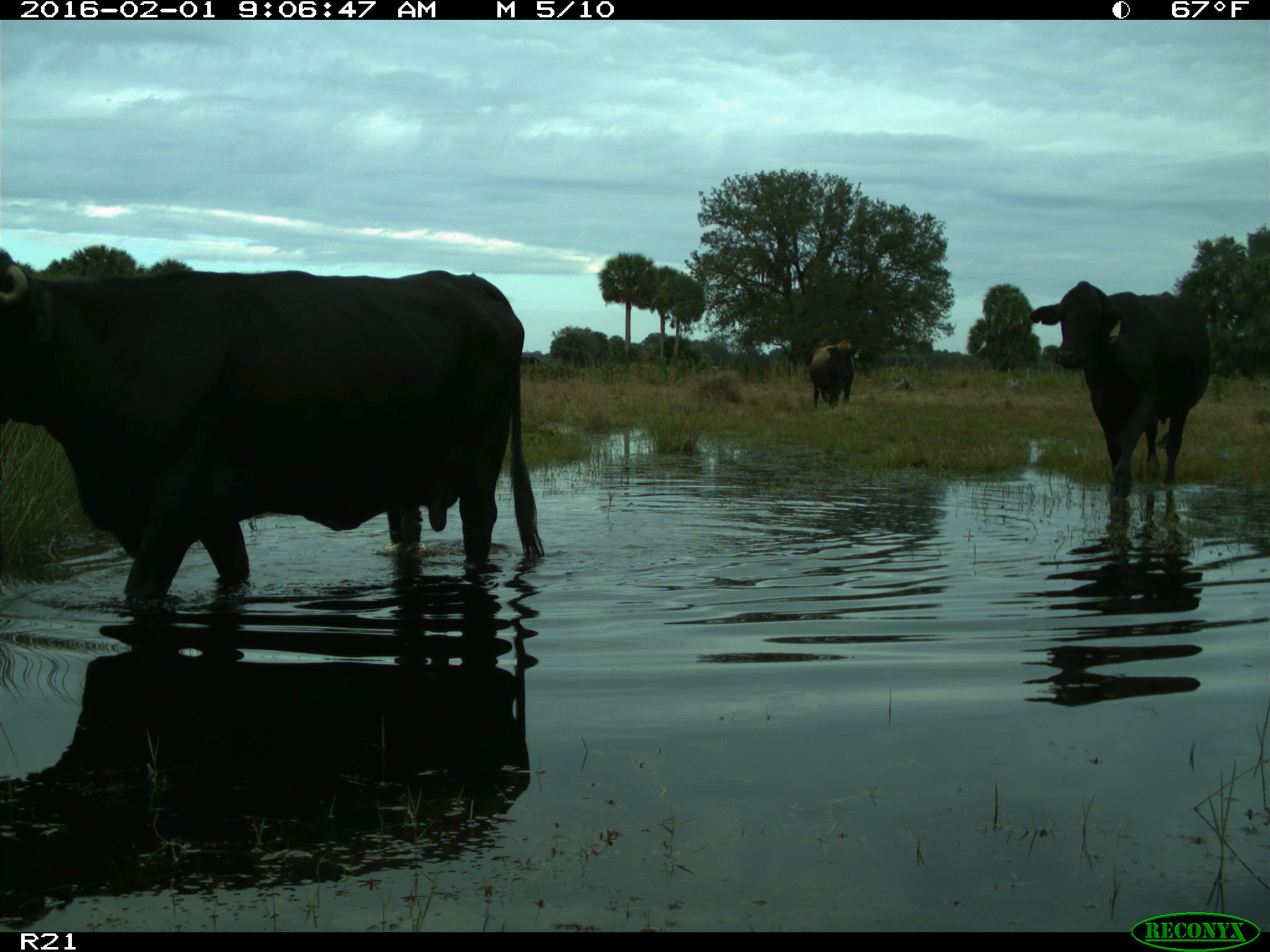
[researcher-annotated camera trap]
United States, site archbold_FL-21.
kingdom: Animalia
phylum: Chordata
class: Mammalia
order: Artiodactyla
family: Bovidae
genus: Bos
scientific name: Bos taurus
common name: domestic cow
Bos taurus (domestic cow).